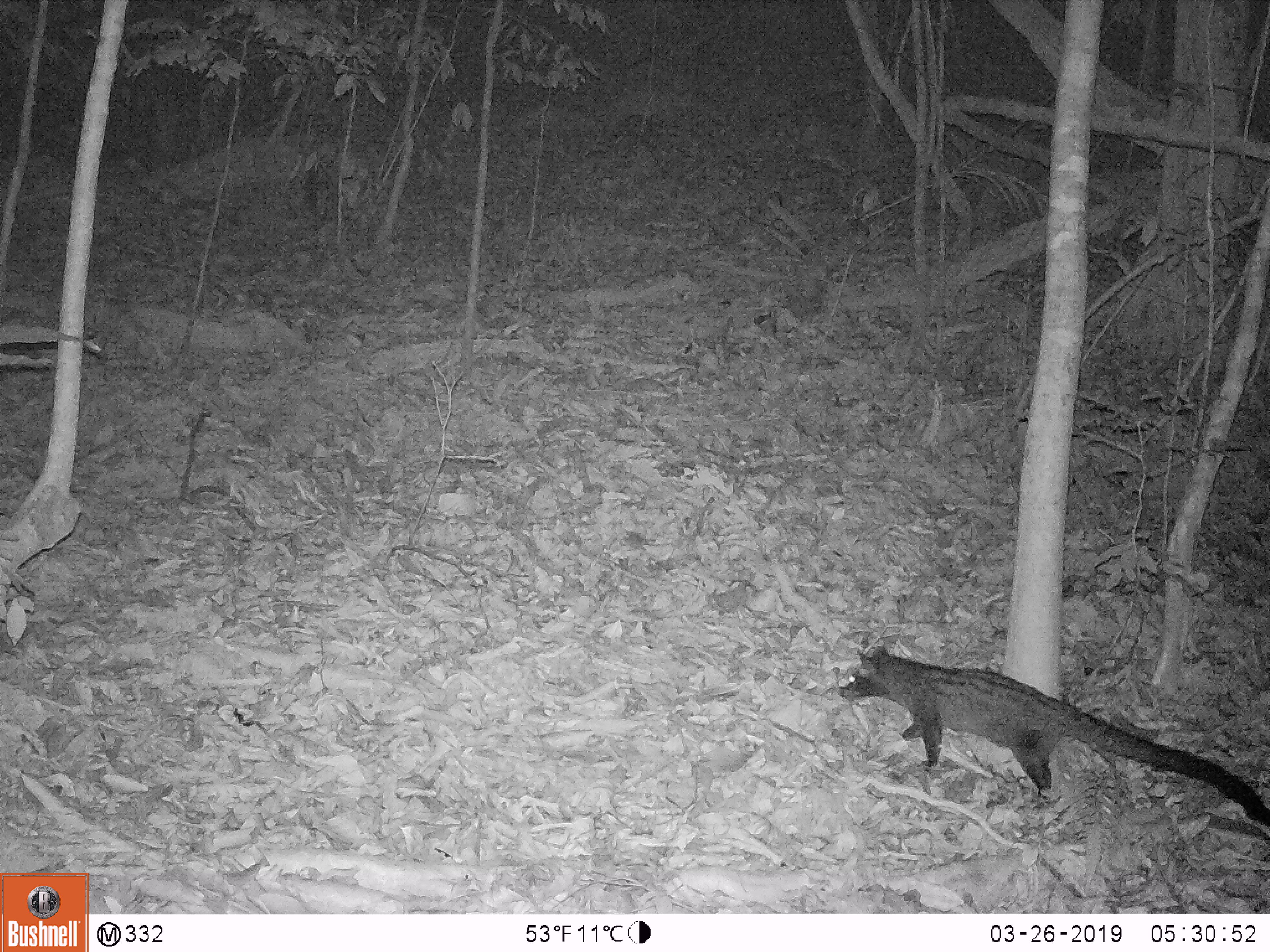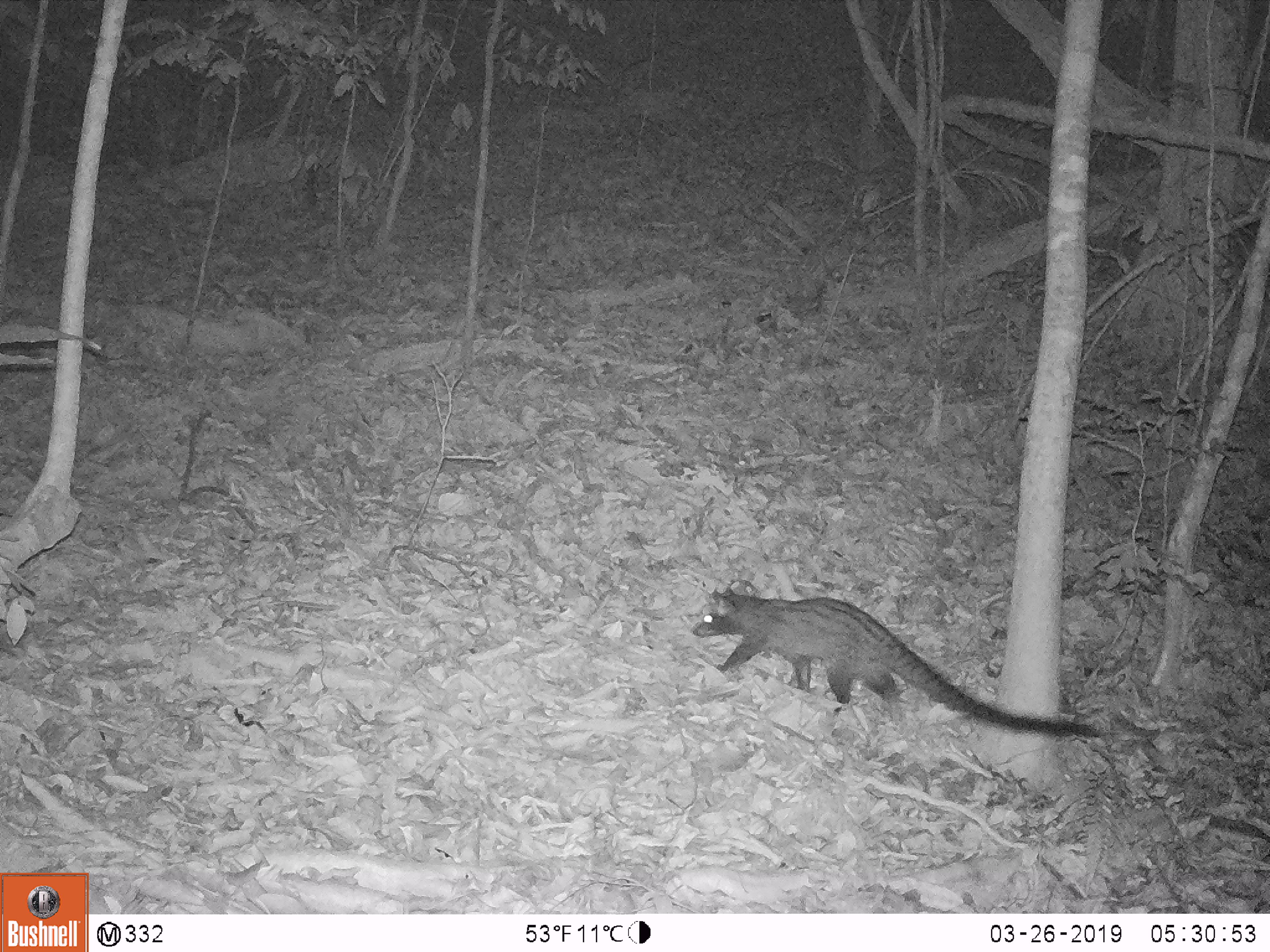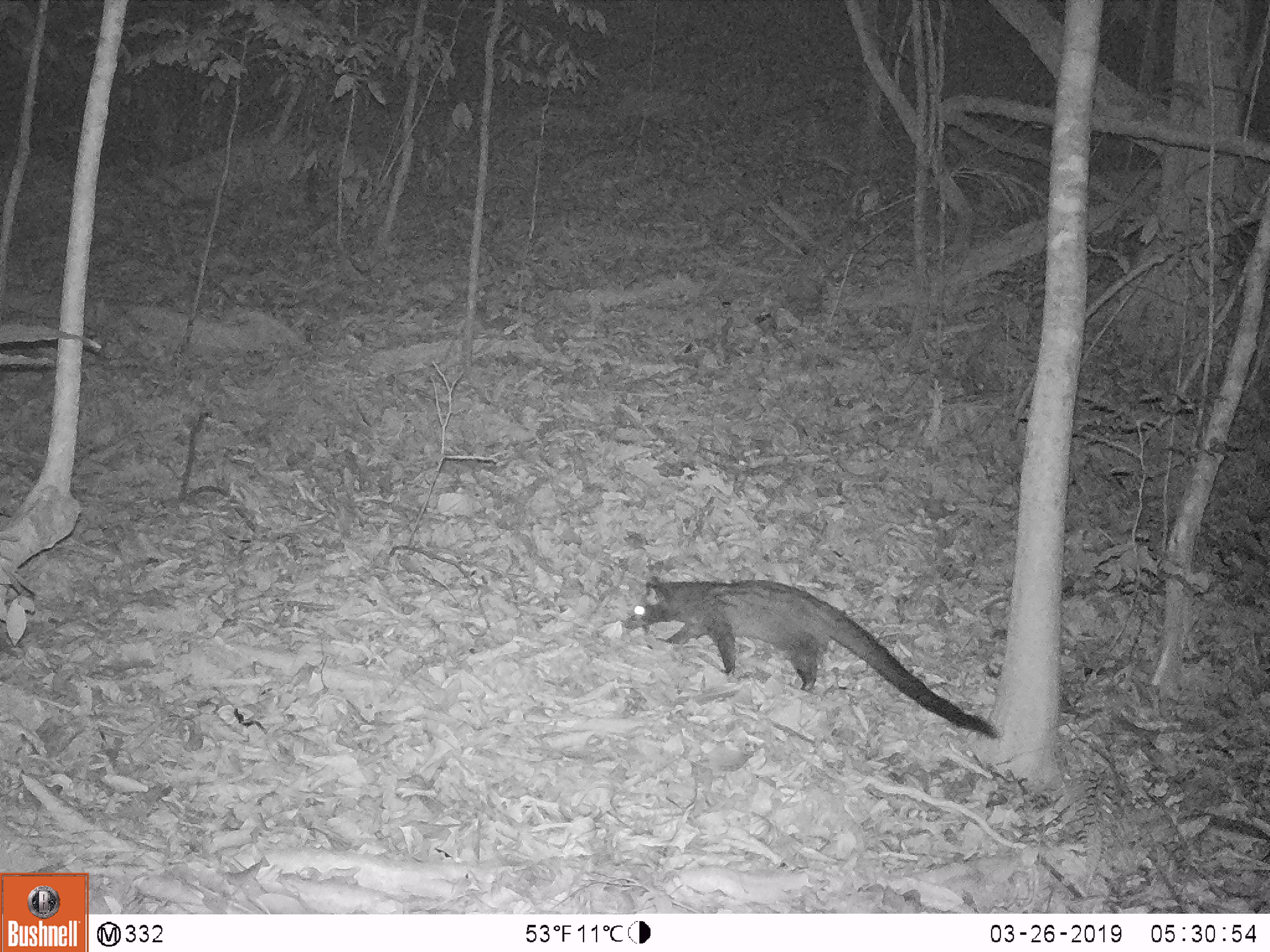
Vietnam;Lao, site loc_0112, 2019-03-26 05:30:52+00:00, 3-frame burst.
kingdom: Animalia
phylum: Chordata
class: Mammalia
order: Carnivora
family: Viverridae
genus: Paradoxurus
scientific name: Paradoxurus hermaphroditus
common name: common palm civet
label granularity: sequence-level